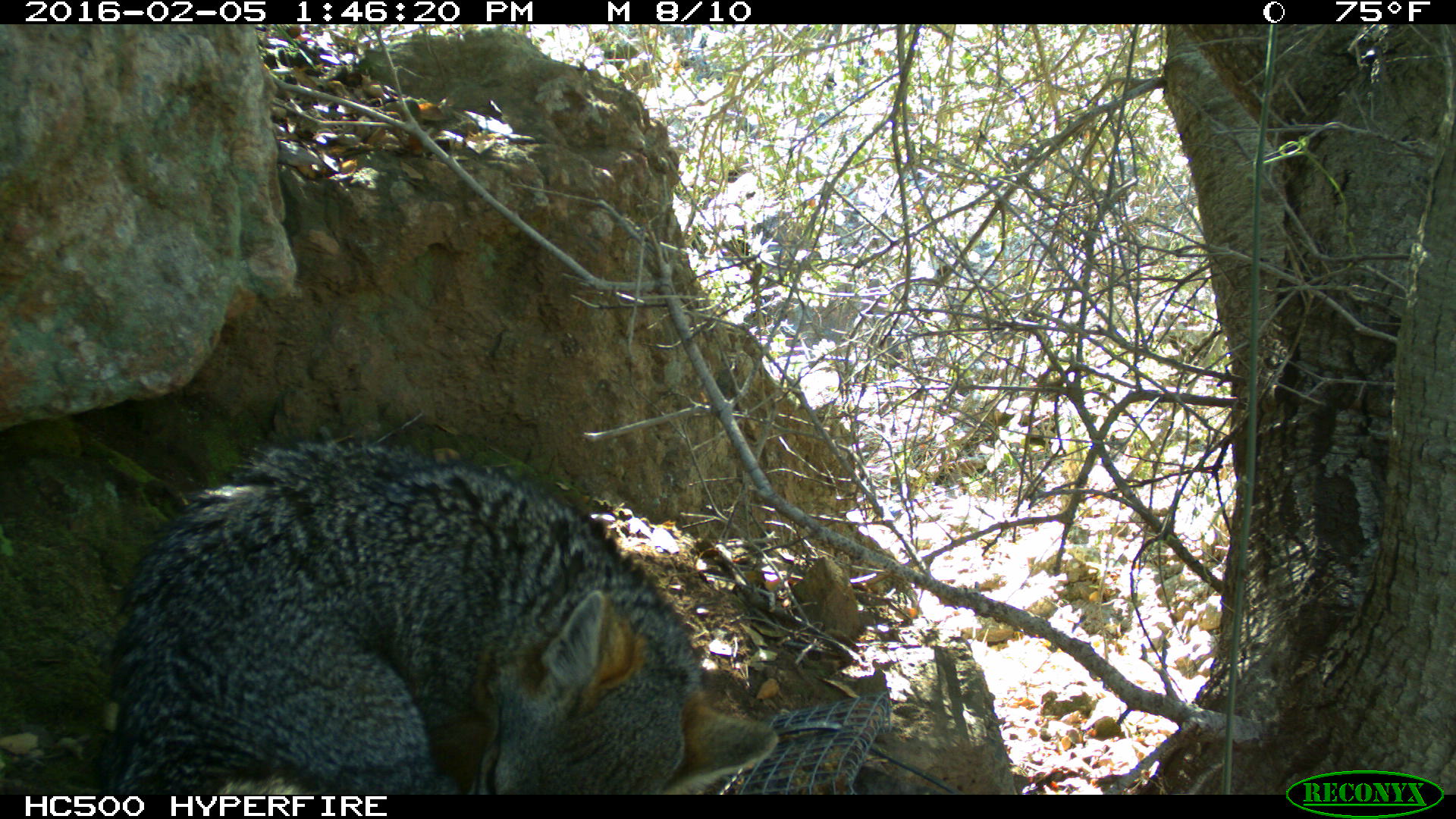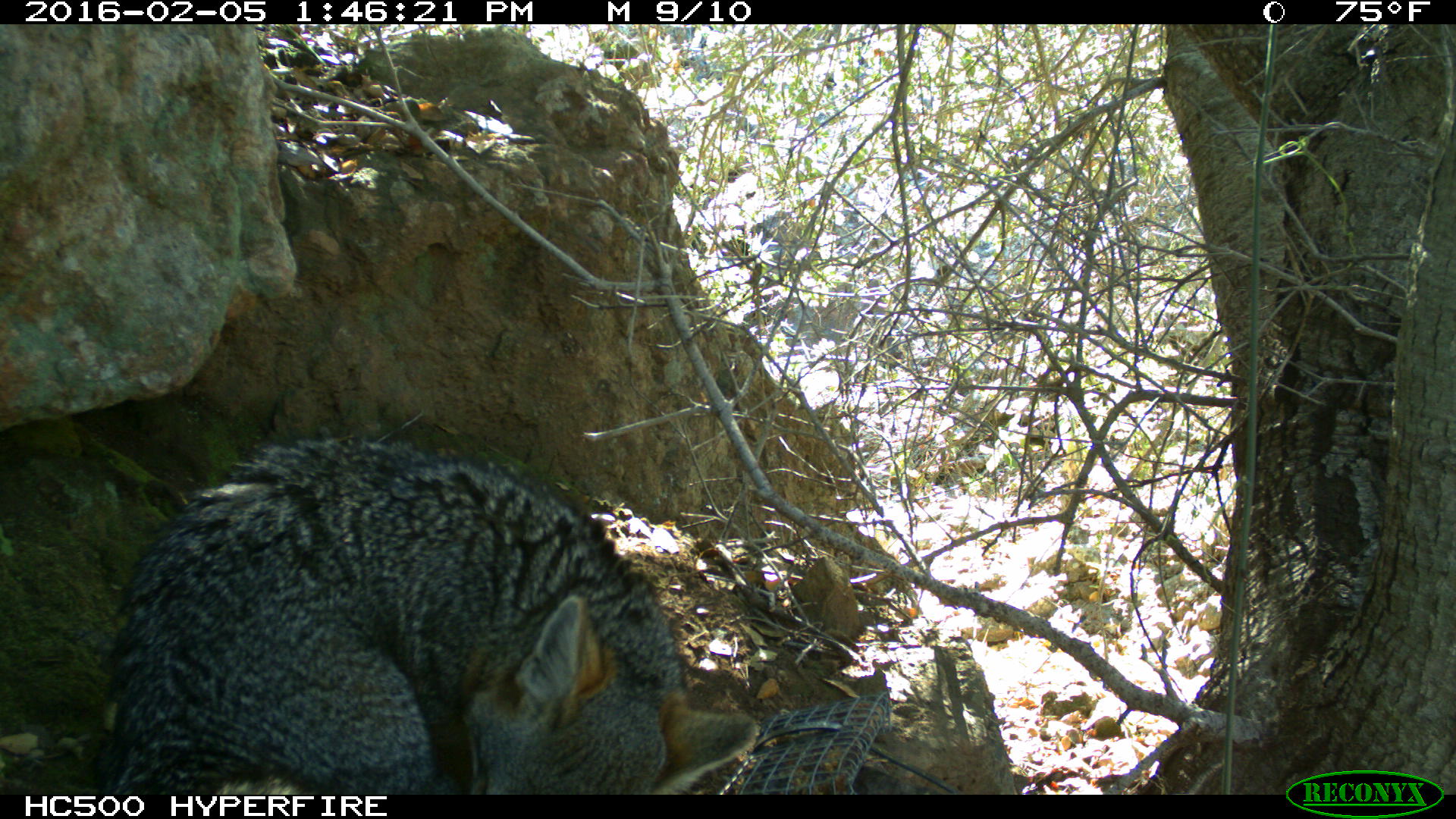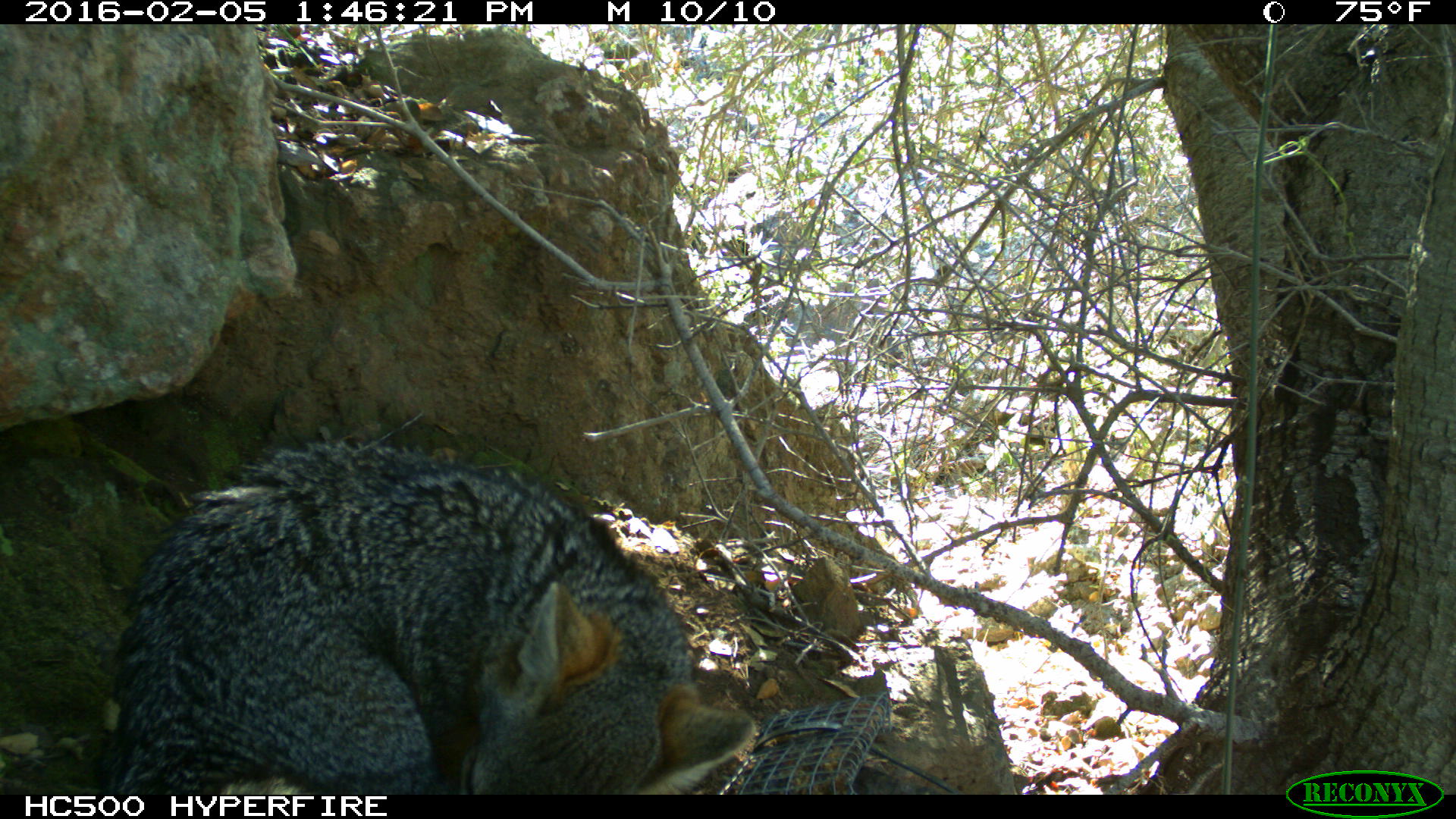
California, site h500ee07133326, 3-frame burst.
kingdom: Animalia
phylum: Chordata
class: Mammalia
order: Carnivora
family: Canidae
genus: Urocyon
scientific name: Urocyon littoralis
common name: island fox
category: fox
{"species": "fox (island fox) (Urocyon littoralis)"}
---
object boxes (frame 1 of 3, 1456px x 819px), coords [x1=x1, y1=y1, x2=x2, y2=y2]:
fox: [x1=92, y1=436, x2=776, y2=795]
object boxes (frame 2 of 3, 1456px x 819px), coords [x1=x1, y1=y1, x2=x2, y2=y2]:
fox: [x1=86, y1=437, x2=758, y2=794]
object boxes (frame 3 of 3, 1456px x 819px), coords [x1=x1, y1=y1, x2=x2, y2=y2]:
fox: [x1=112, y1=438, x2=757, y2=794]